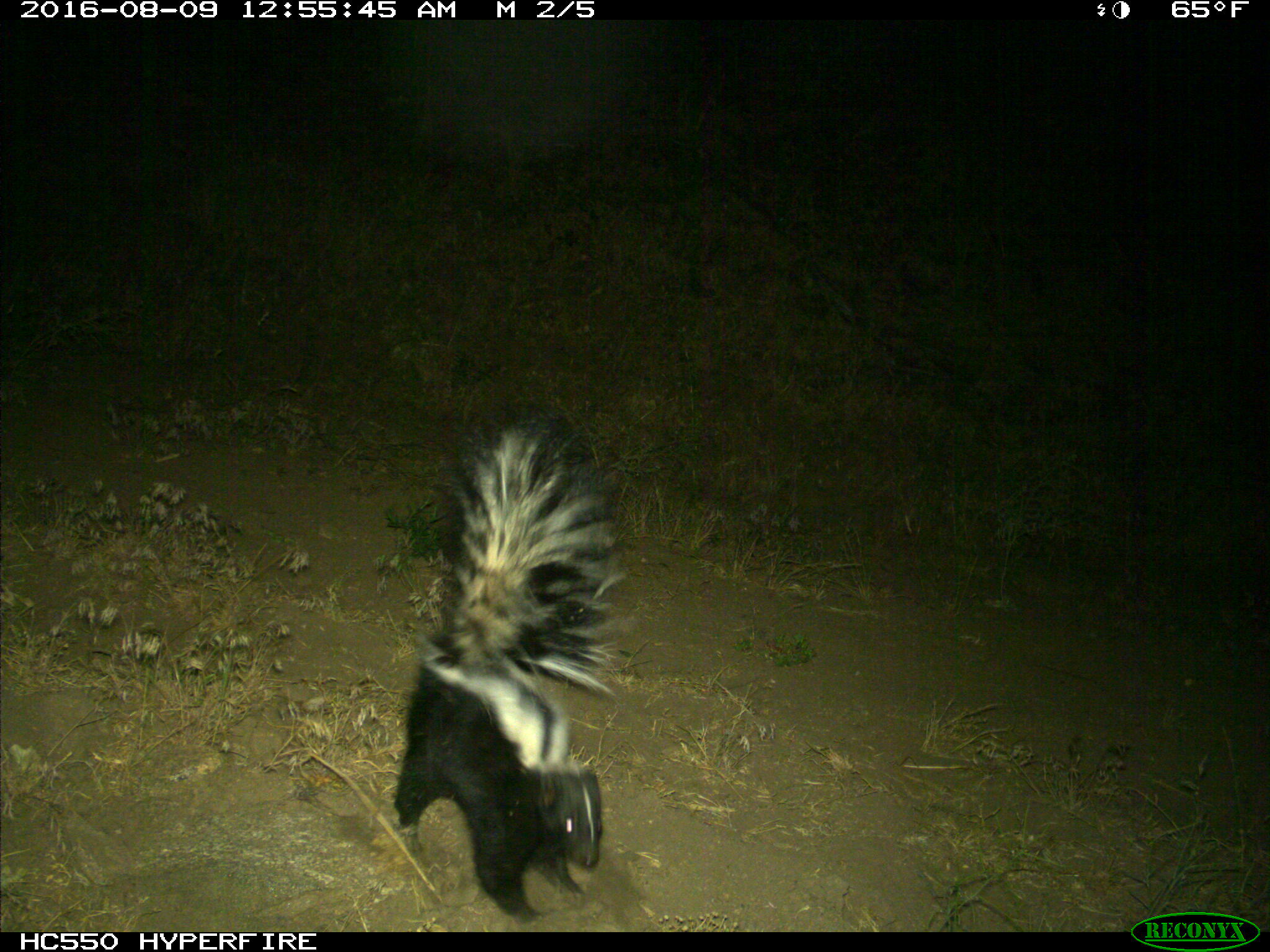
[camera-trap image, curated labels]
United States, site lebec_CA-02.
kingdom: Animalia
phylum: Chordata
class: Mammalia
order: Carnivora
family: Mephitidae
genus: Mephitis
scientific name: Mephitis mephitis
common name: striped skunk